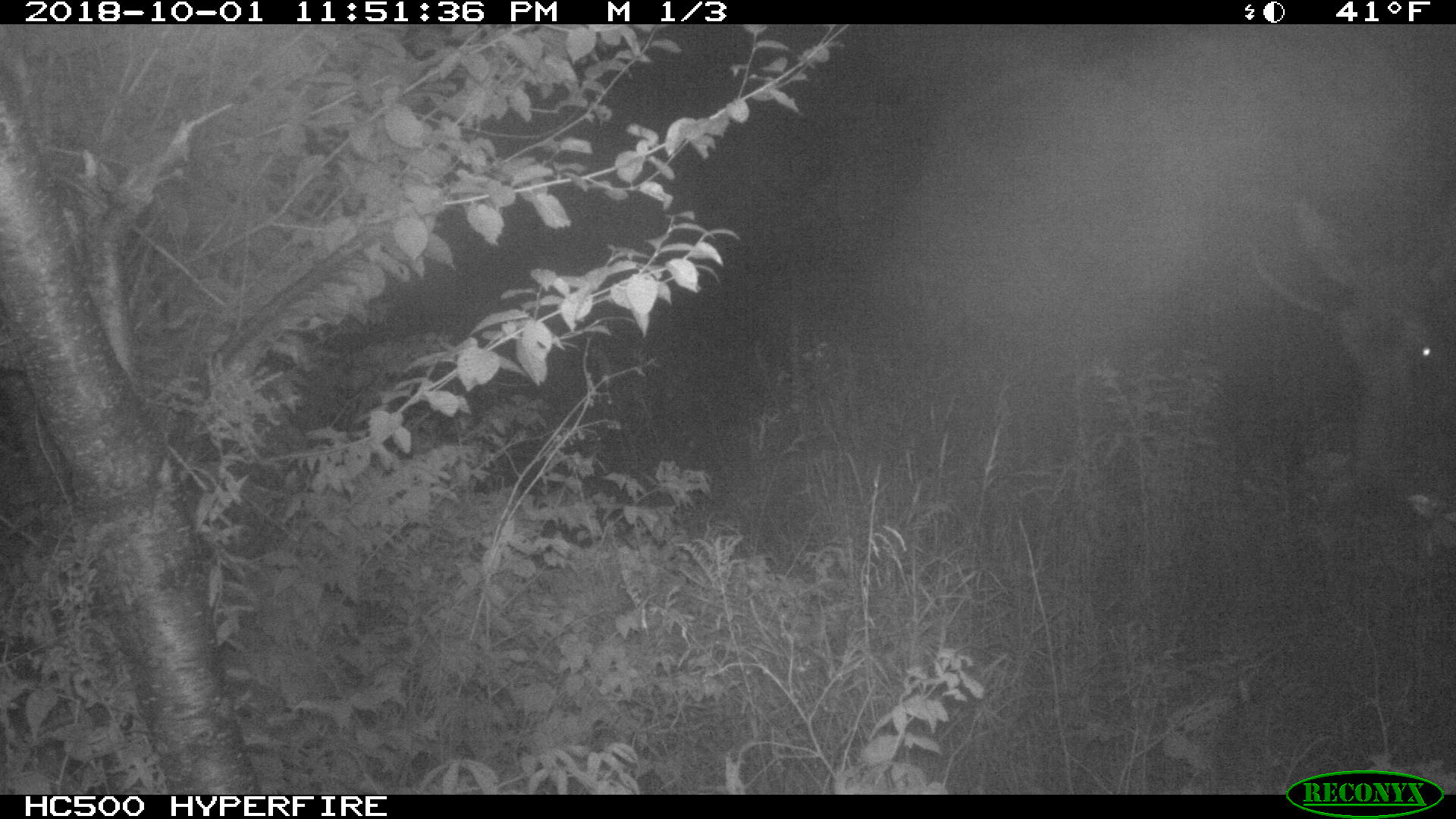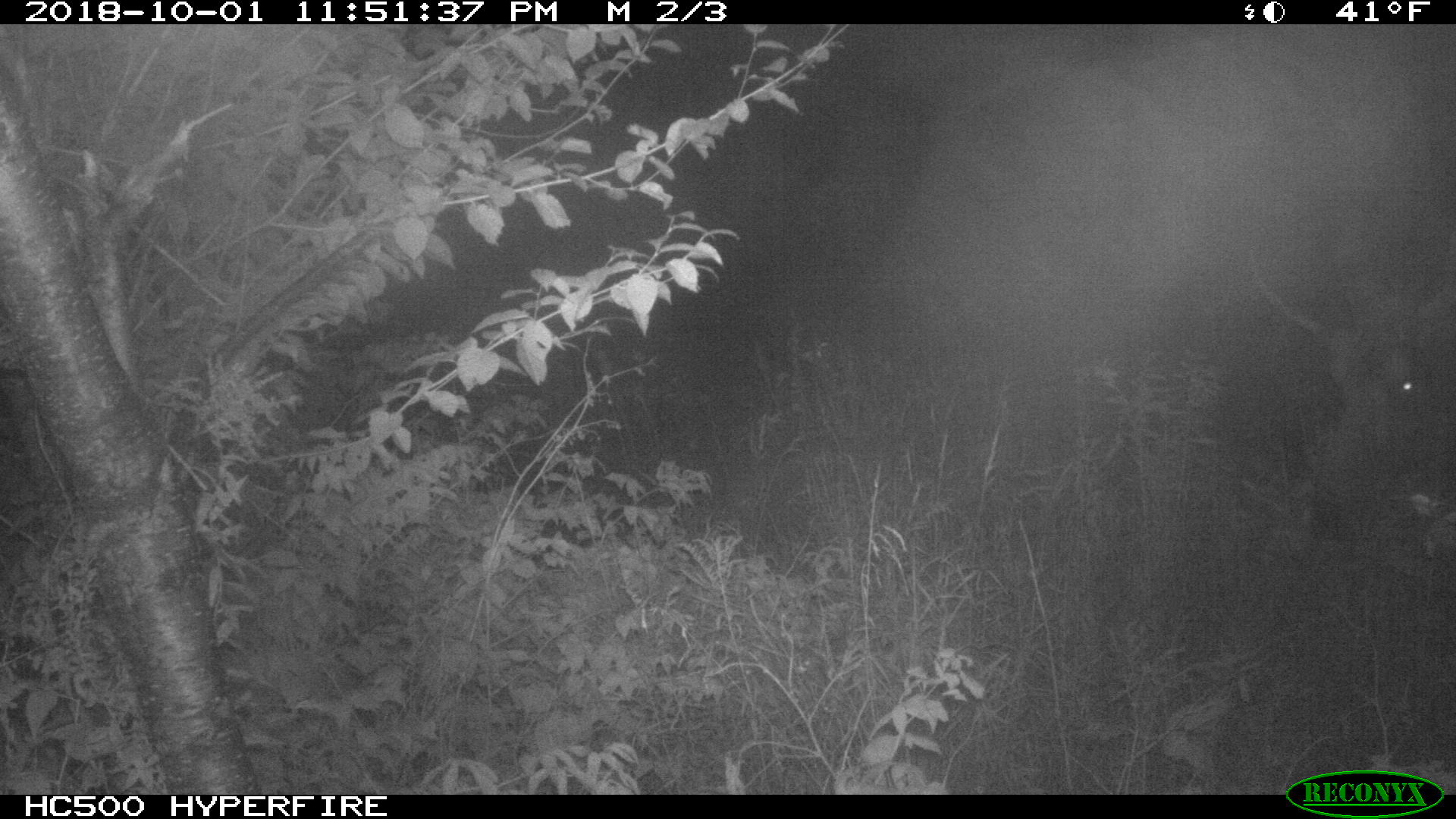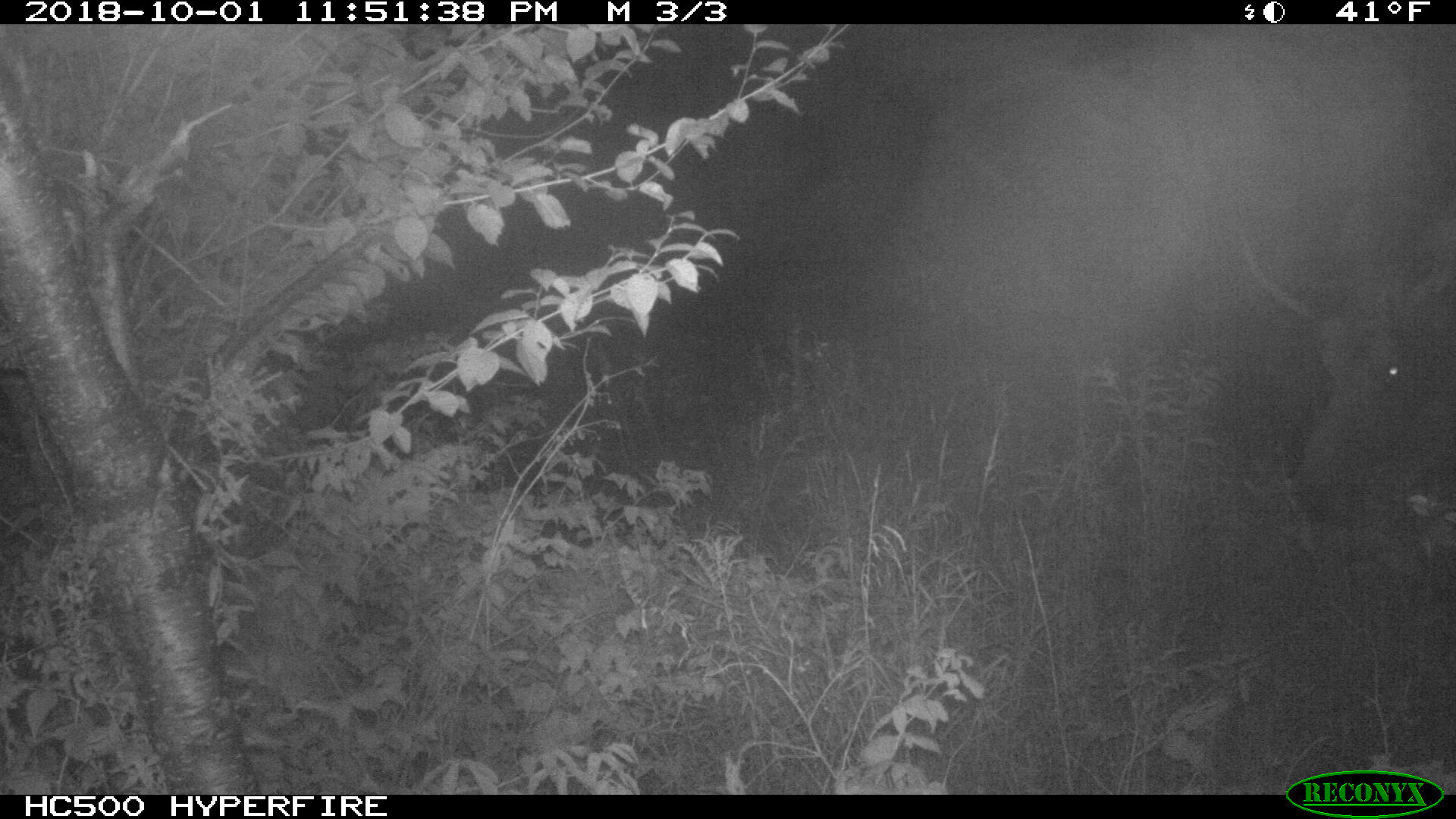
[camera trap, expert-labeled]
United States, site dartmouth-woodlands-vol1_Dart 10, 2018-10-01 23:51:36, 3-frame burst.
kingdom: Animalia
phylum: Chordata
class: Mammalia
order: Artiodactyla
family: Cervidae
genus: Alces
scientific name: Alces alces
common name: moose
Moose (Alces alces).